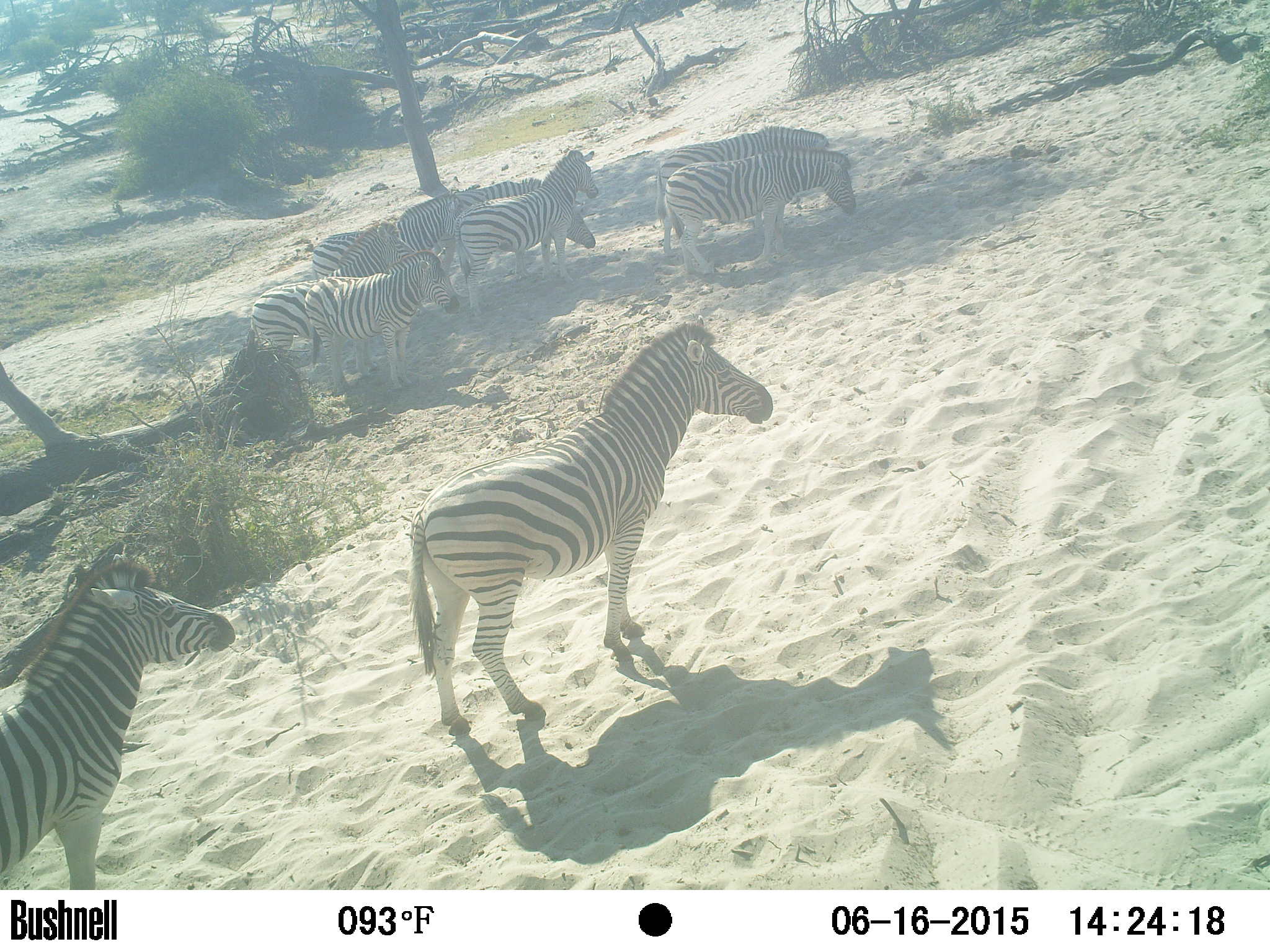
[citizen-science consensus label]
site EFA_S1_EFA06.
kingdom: Animalia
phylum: Chordata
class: Mammalia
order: Perissodactyla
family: Equidae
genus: Equus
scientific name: Equus quagga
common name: plains zebra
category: zebraplains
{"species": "zebraplains (plains zebra) (Equus quagga)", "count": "11-50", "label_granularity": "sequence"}